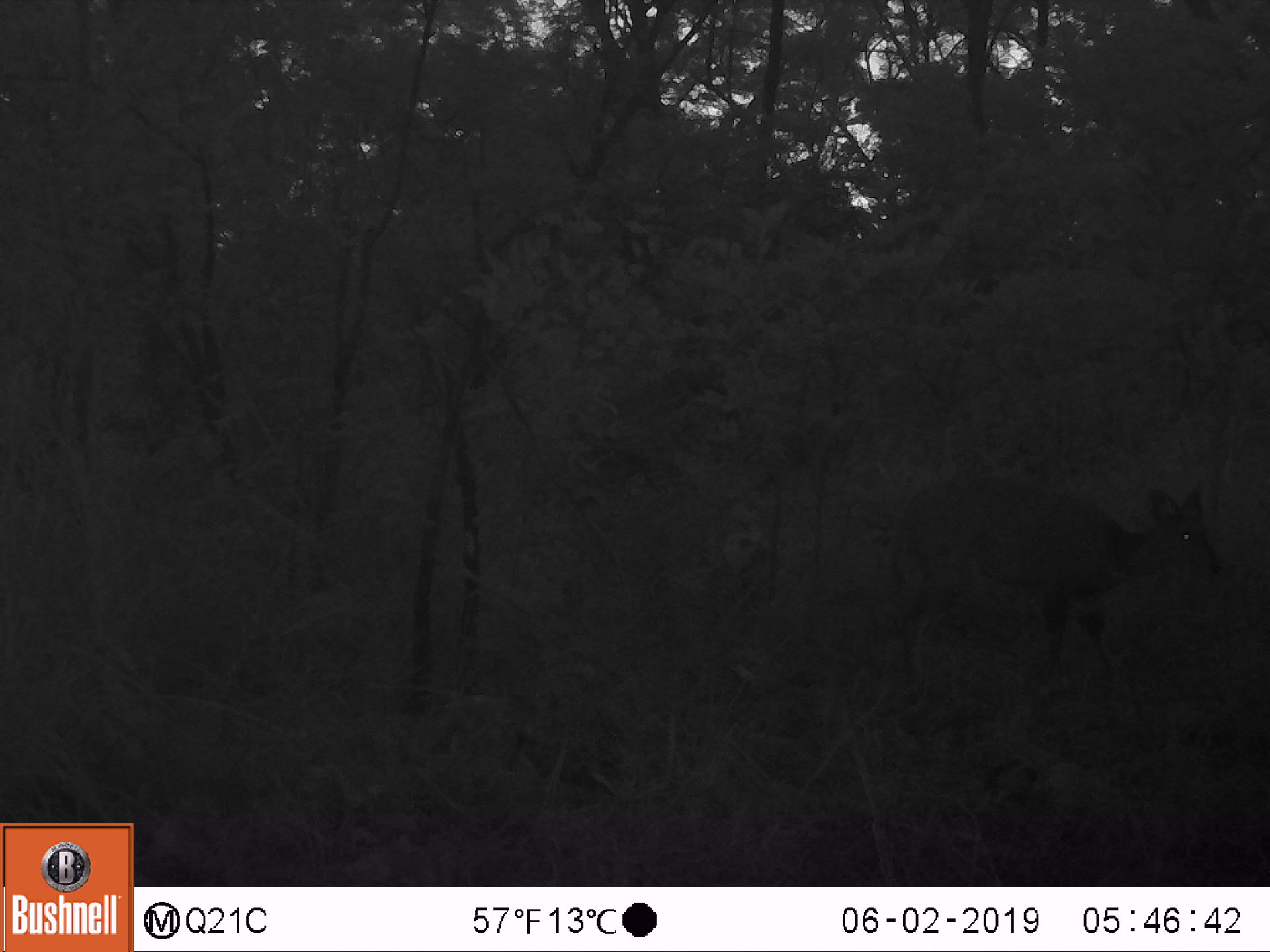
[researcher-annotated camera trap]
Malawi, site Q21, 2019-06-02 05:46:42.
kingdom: Animalia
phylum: Chordata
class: Mammalia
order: Artiodactyla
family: Bovidae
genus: Tragelaphus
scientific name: Tragelaphus sylvaticus sylvaticus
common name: cape bushbuck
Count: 1.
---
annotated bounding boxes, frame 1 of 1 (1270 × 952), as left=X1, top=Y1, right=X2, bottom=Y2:
cape bushbuck: left=892, top=465, right=1222, bottom=721